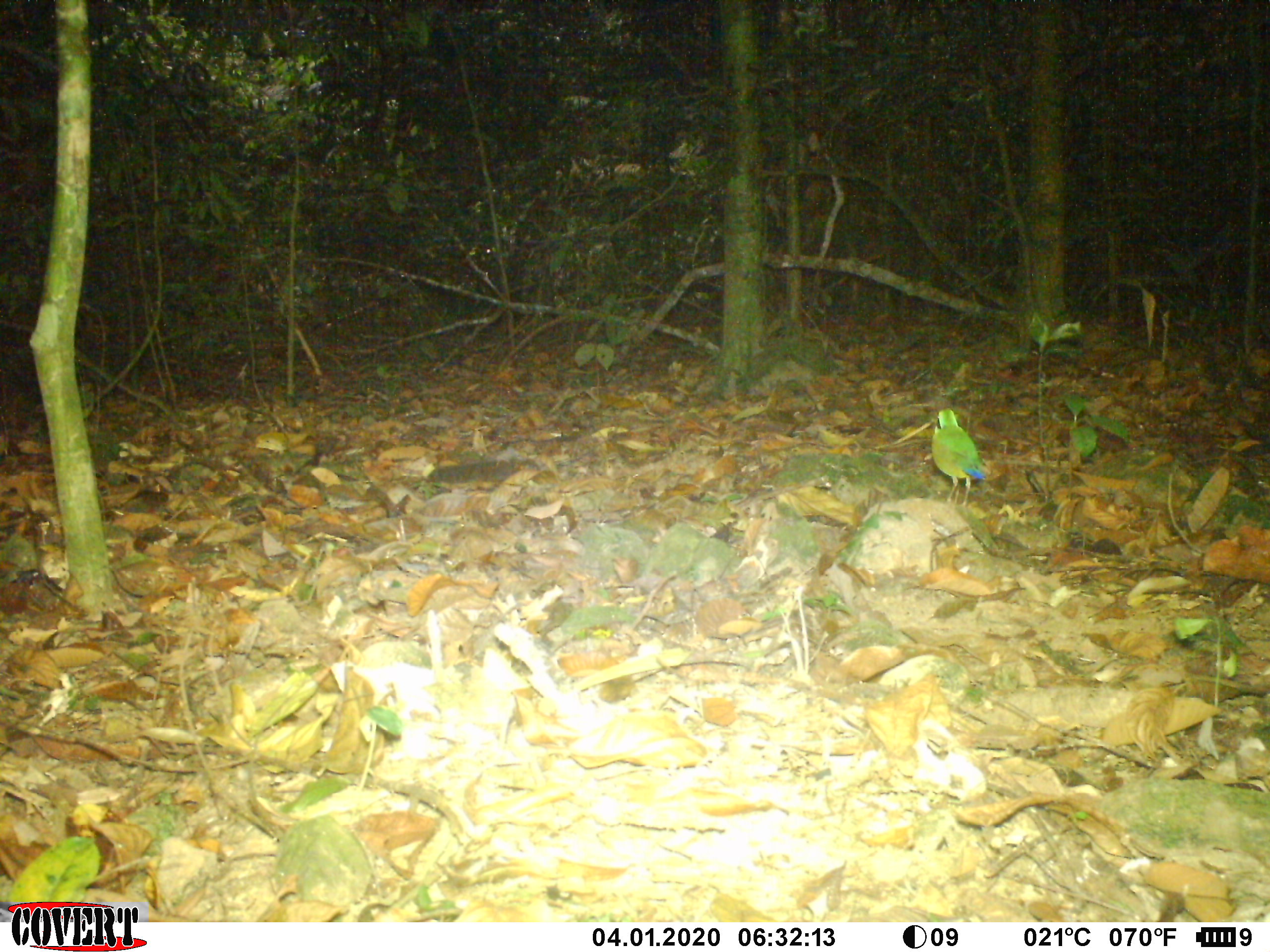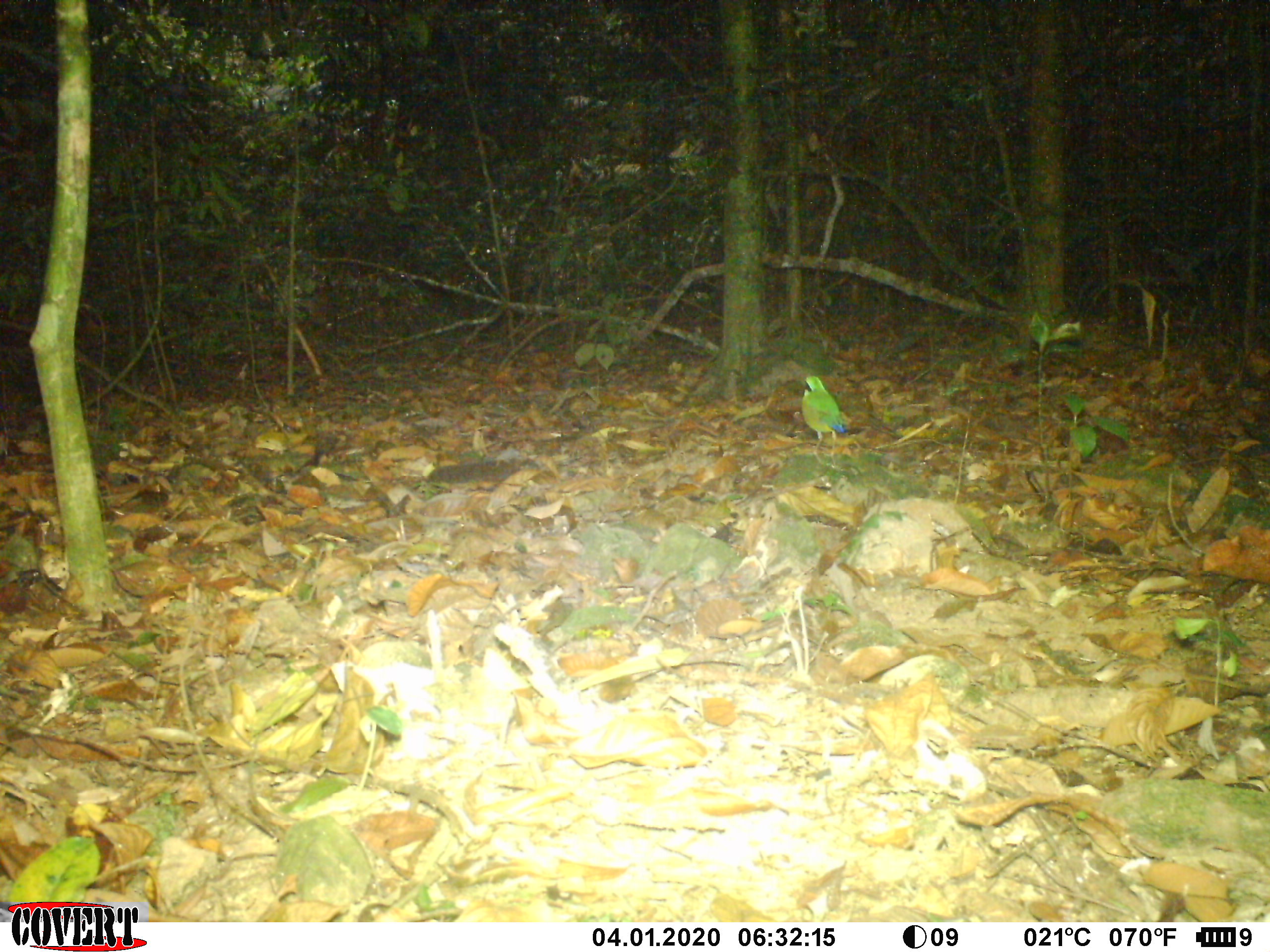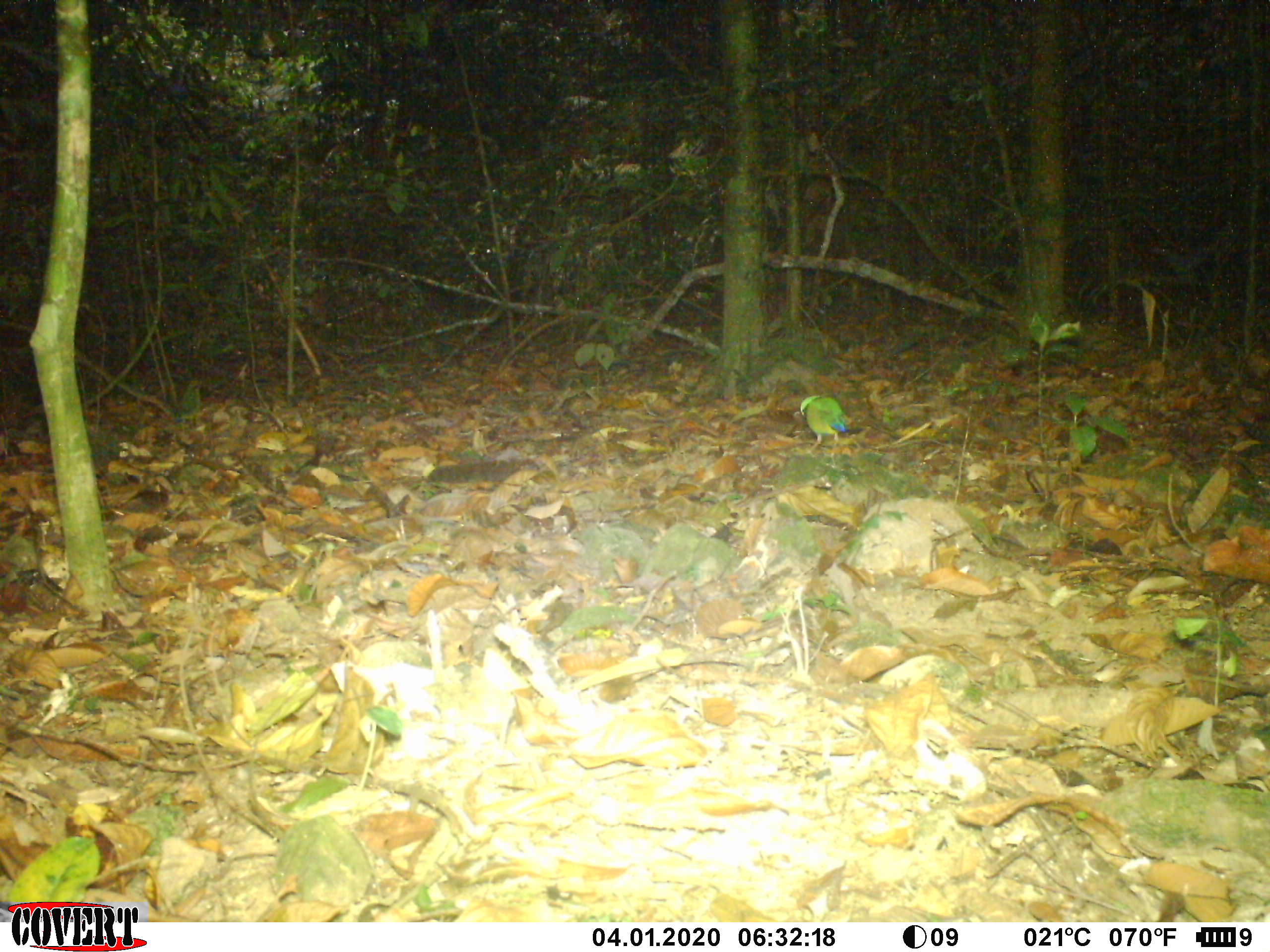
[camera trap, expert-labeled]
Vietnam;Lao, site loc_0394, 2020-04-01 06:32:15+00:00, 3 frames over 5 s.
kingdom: Animalia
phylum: Chordata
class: Aves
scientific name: Aves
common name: bird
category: unidentified bird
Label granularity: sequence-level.